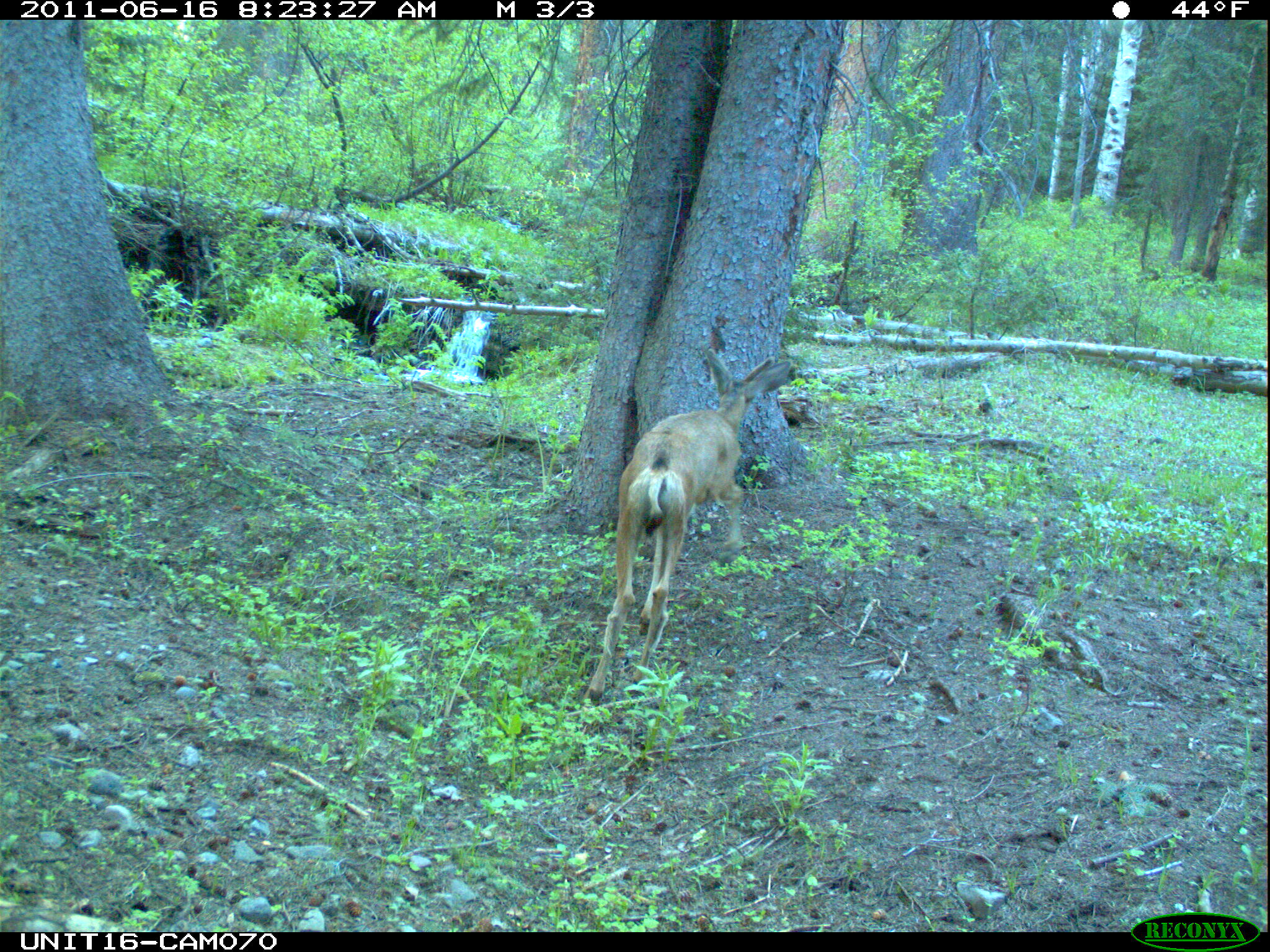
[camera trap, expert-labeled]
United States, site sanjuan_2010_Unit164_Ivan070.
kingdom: Animalia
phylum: Chordata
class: Mammalia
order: Artiodactyla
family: Cervidae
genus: Odocoileus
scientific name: Odocoileus hemionus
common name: mule deer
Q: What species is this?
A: Odocoileus hemionus (mule deer).